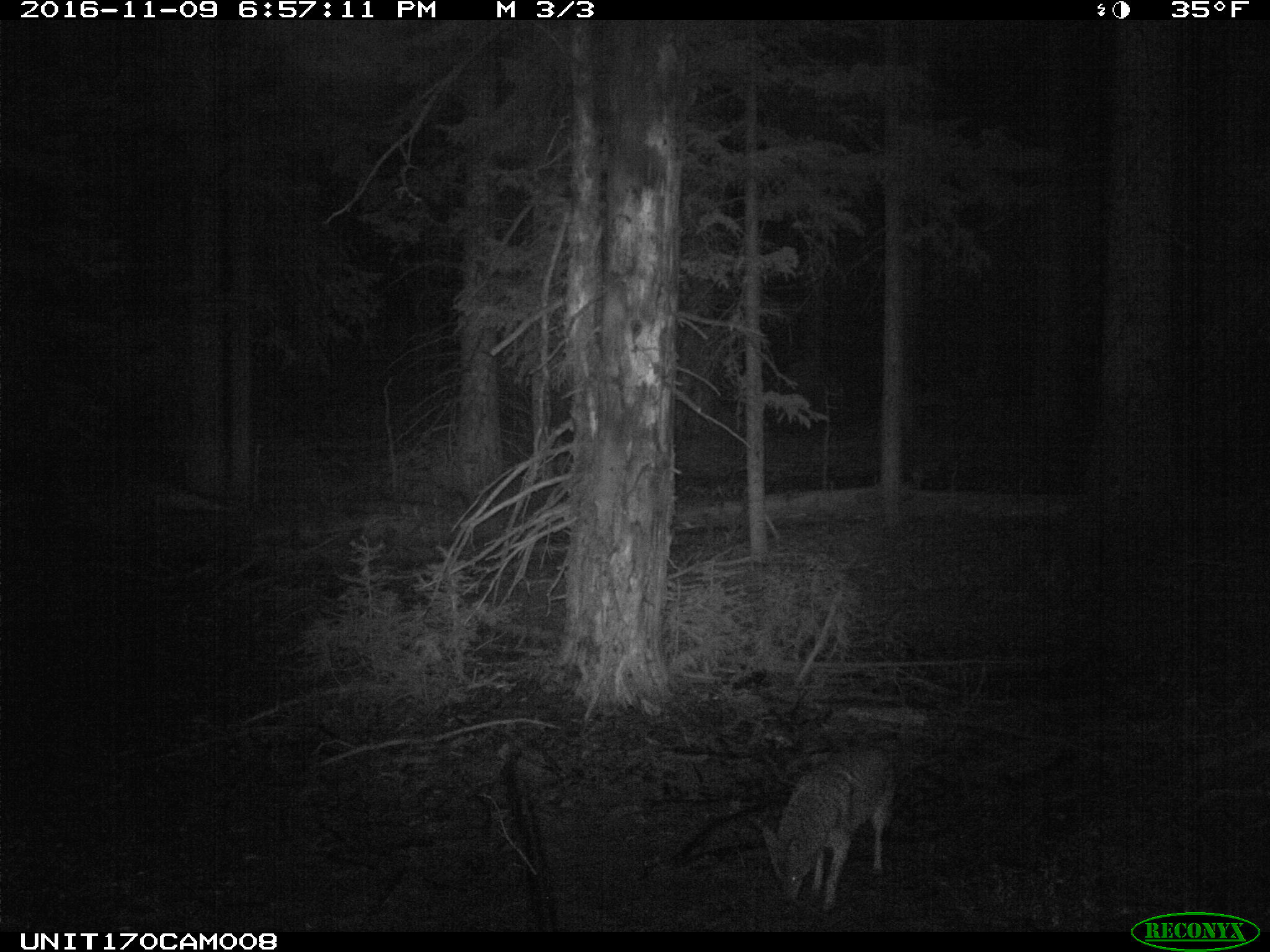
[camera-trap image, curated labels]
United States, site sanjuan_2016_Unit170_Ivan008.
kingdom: Animalia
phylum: Chordata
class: Mammalia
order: Carnivora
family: Canidae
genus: Canis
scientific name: Canis latrans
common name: coyote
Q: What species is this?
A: Canis latrans (coyote).